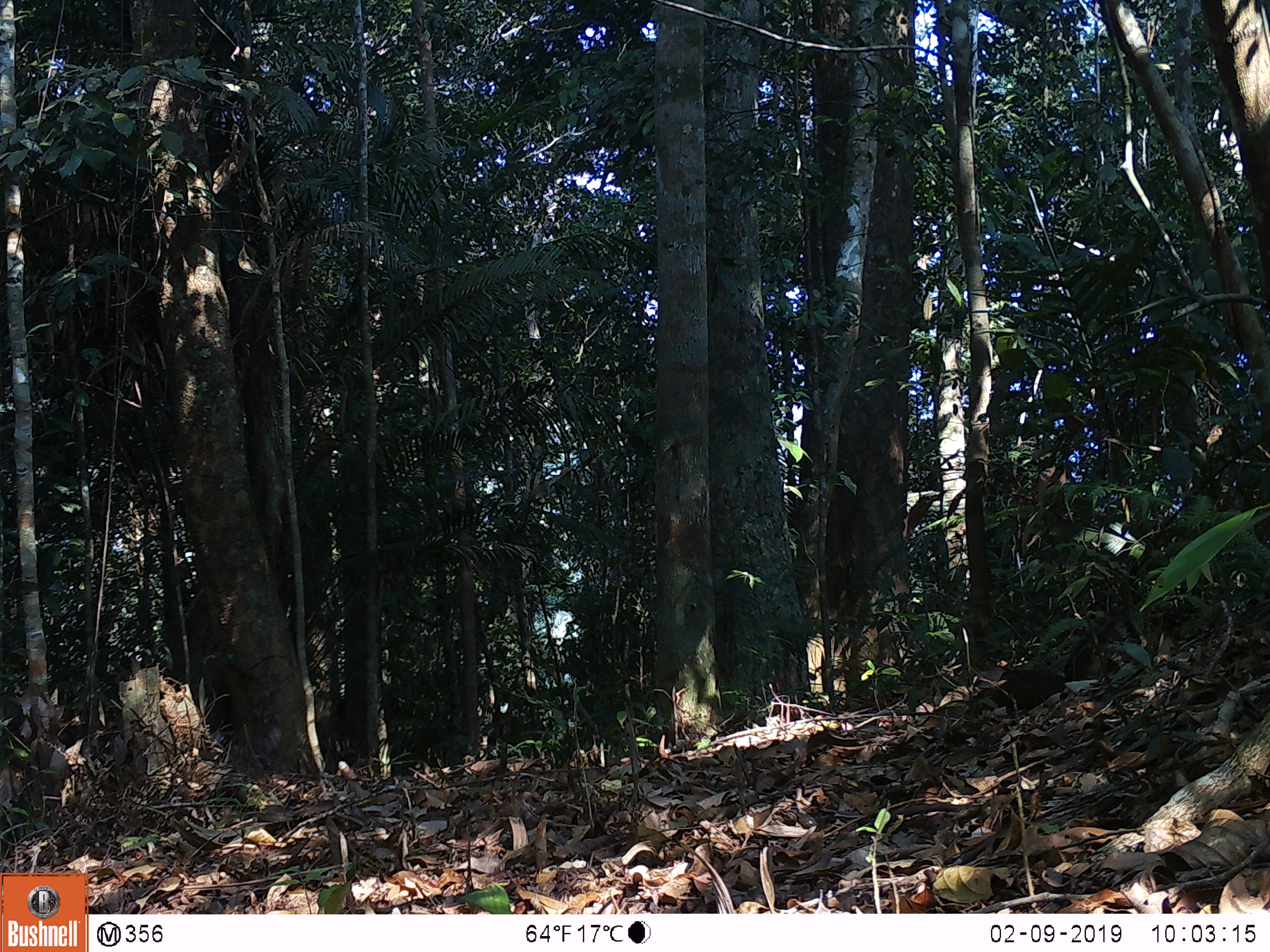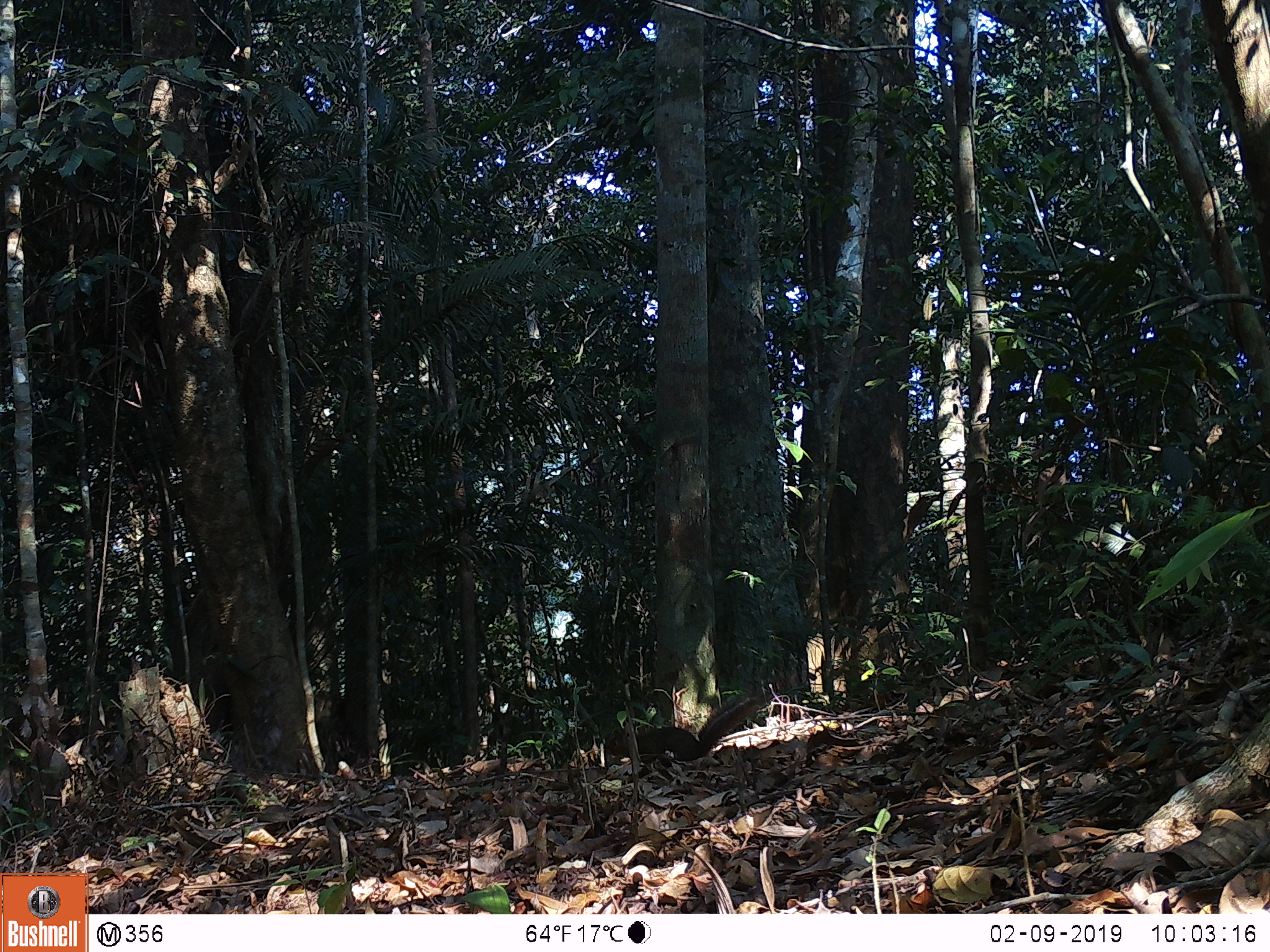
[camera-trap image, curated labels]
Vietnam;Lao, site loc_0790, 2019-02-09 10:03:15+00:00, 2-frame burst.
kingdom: Animalia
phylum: Chordata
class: Mammalia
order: Rodentia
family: Sciuridae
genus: Dremomys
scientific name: Dremomys rufigenis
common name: red-cheeked squirrel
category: red cheeked squirrel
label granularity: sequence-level